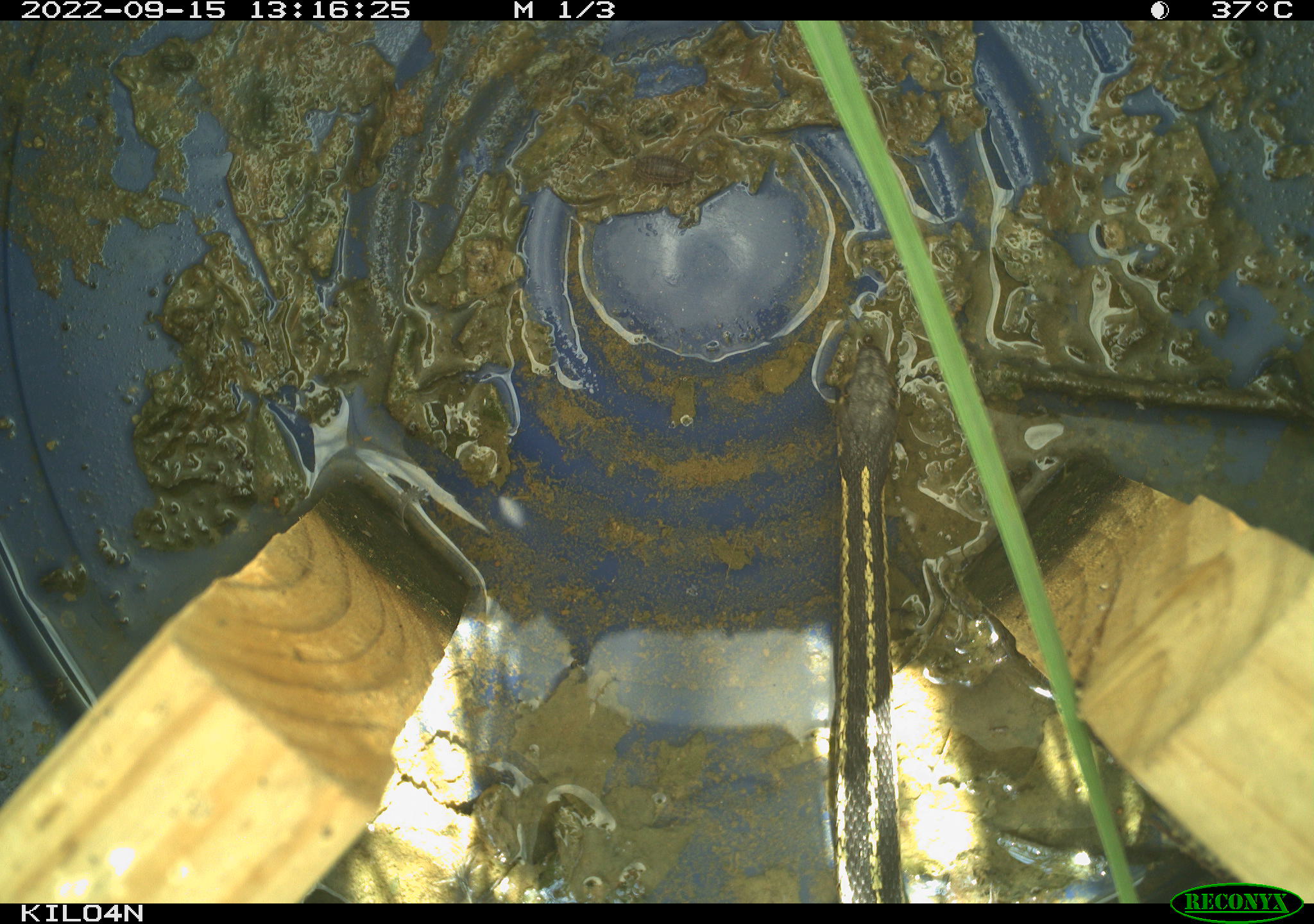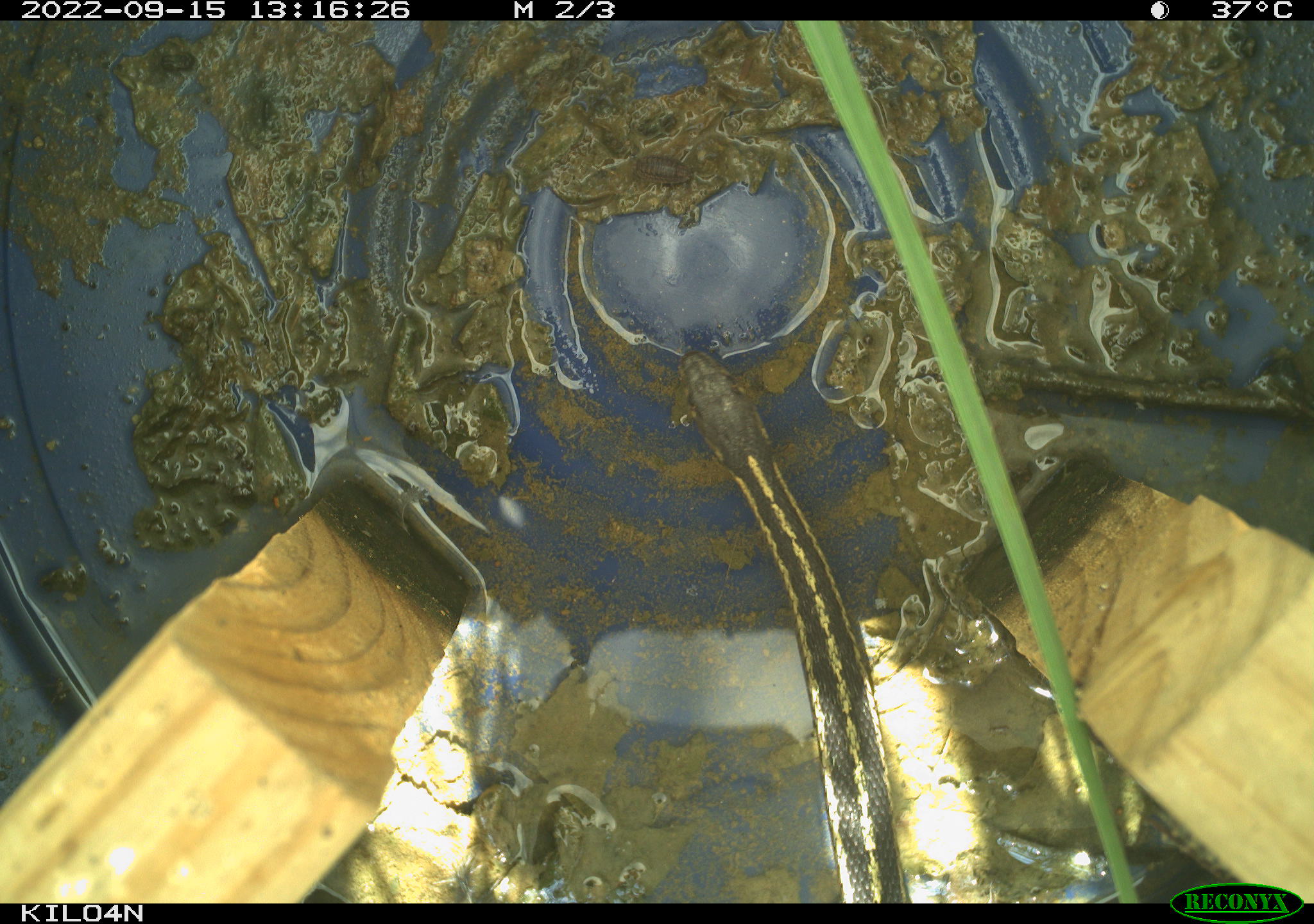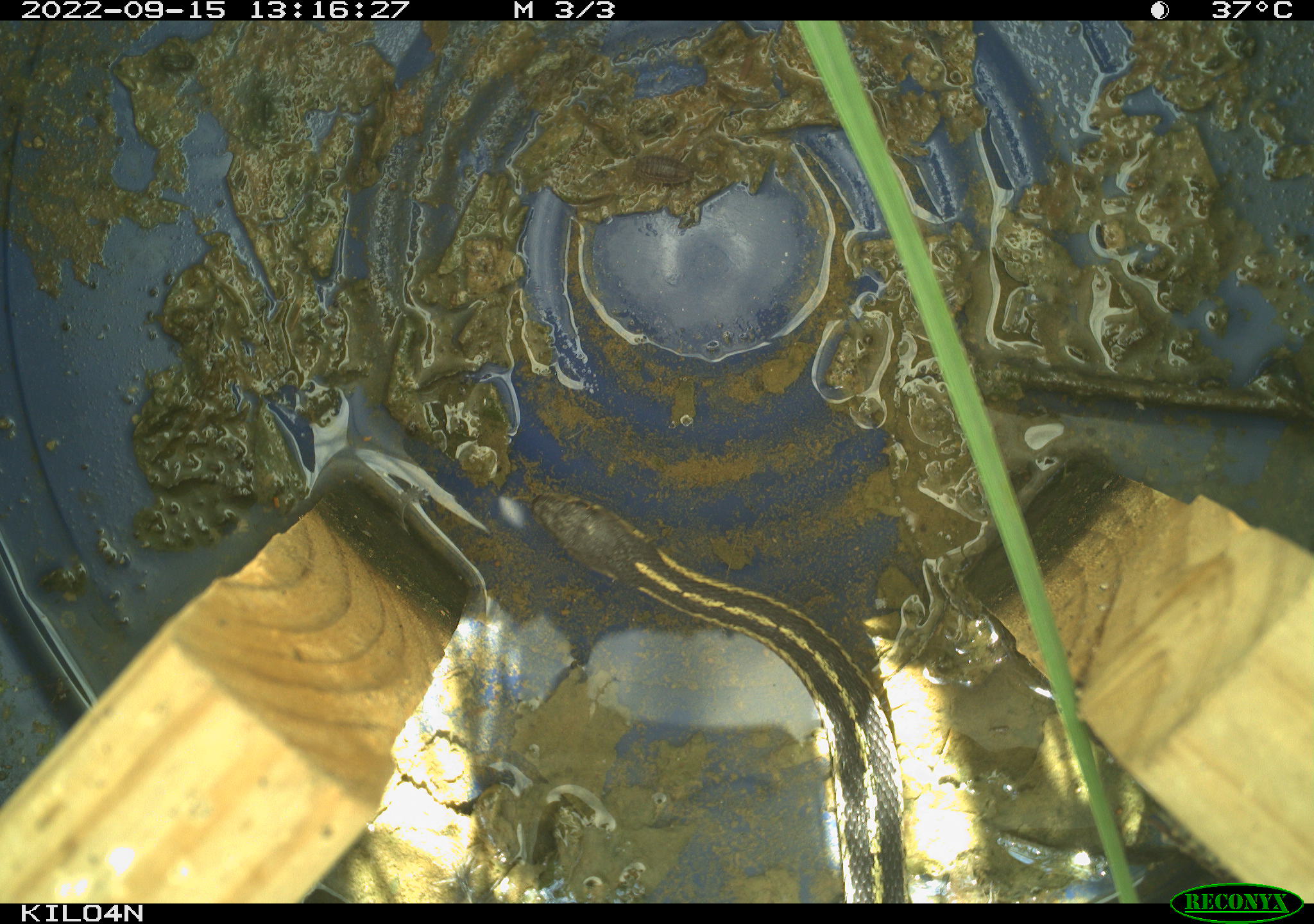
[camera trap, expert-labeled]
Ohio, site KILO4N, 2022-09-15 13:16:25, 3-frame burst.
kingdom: Animalia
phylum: Chordata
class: Reptilia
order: Squamata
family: Colubridae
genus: Thamnophis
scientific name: Thamnophis sirtalis sirtalis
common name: eastern gartersnake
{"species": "eastern gartersnake (Thamnophis sirtalis sirtalis)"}